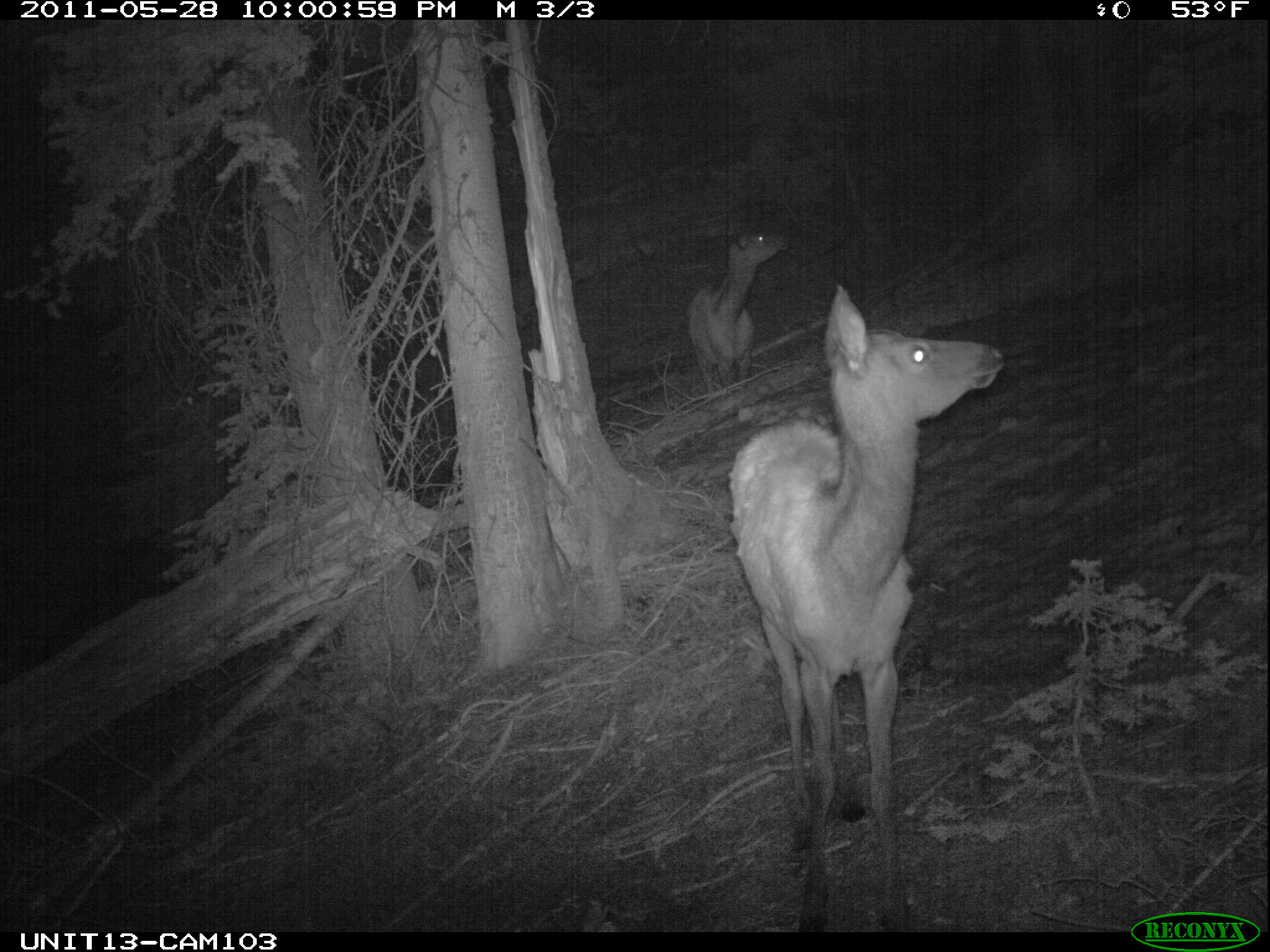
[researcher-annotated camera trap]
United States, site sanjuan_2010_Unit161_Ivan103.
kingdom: Animalia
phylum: Chordata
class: Mammalia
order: Artiodactyla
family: Cervidae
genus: Cervus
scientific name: Cervus elaphus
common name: red deer